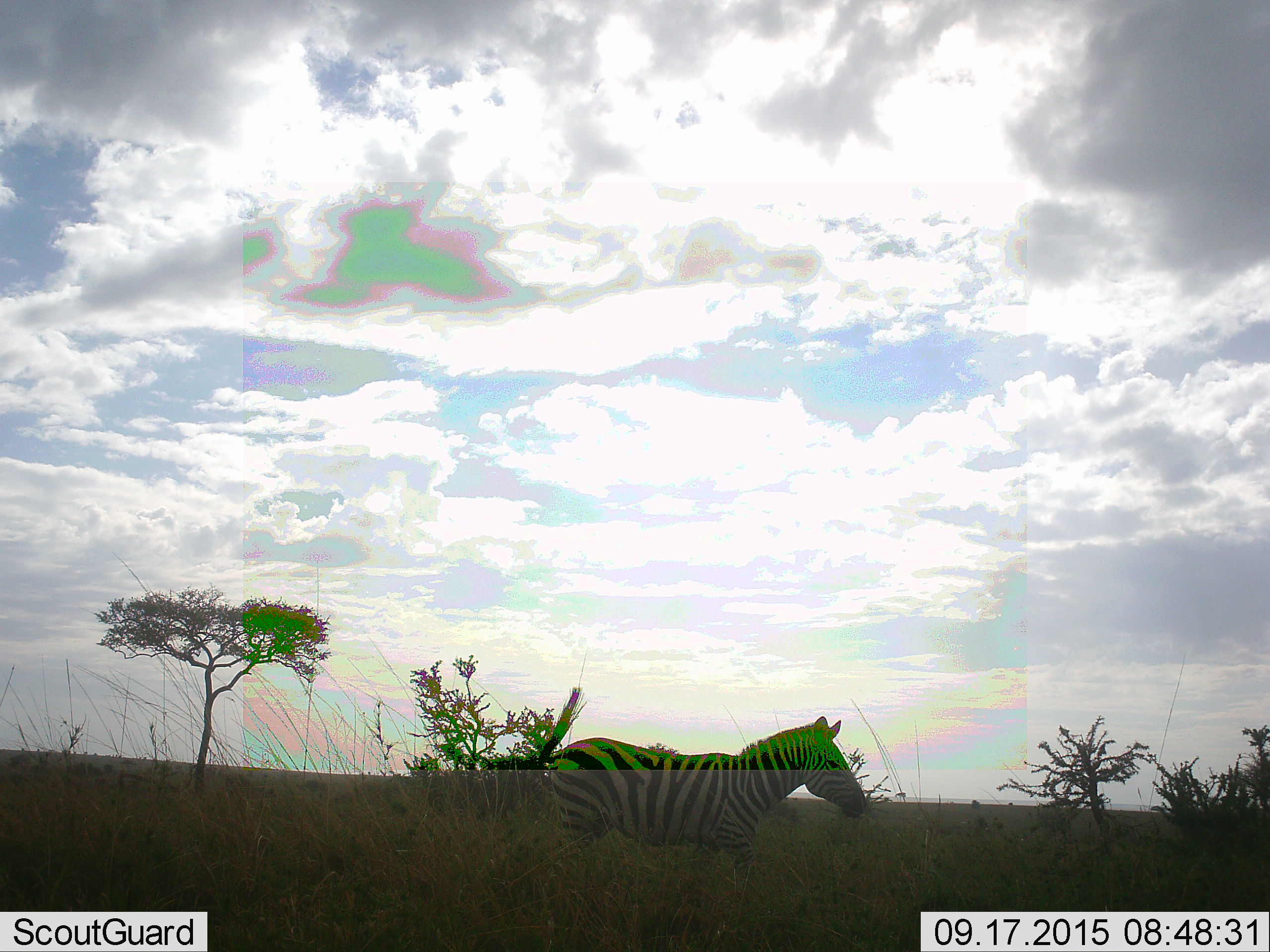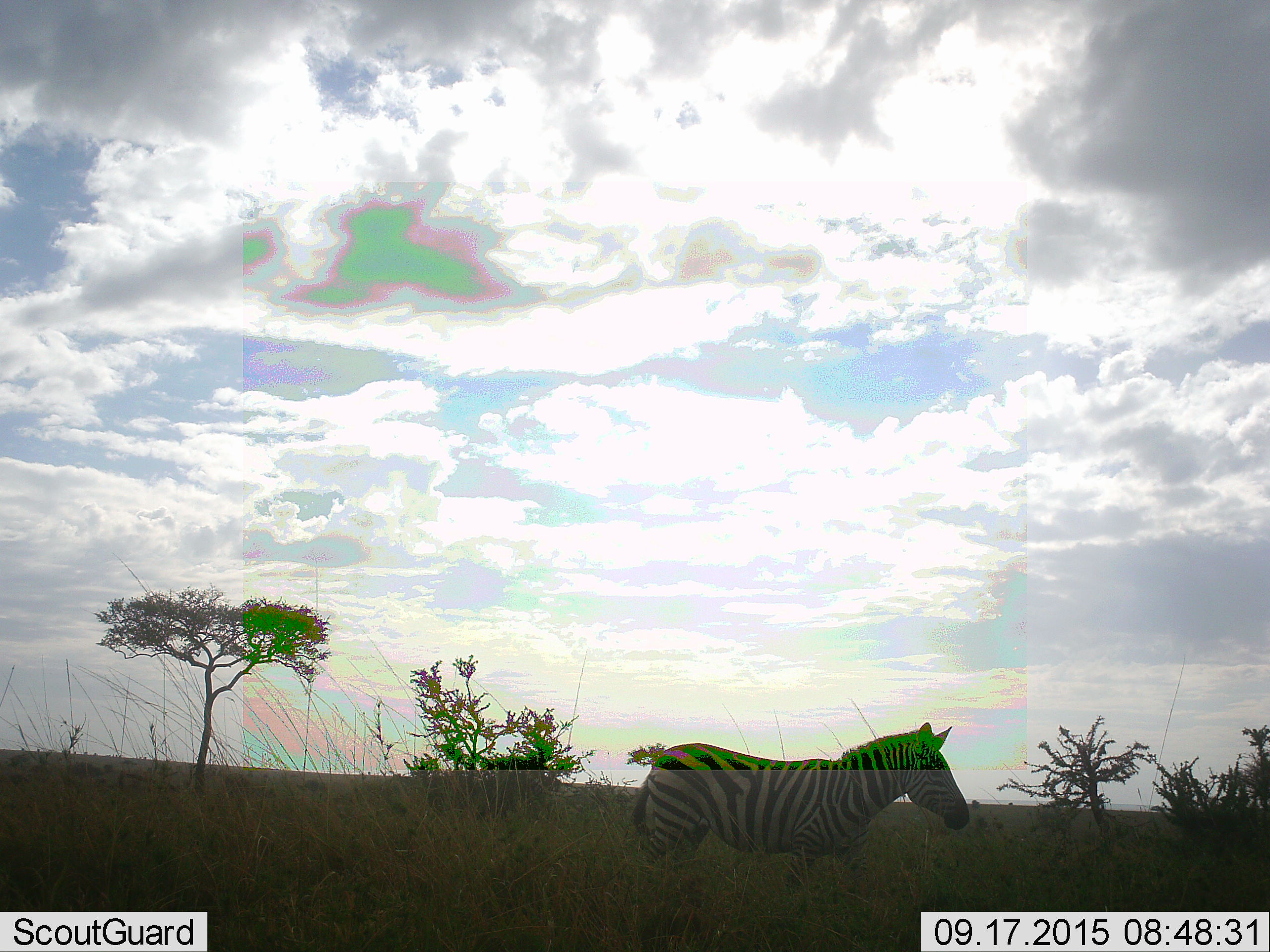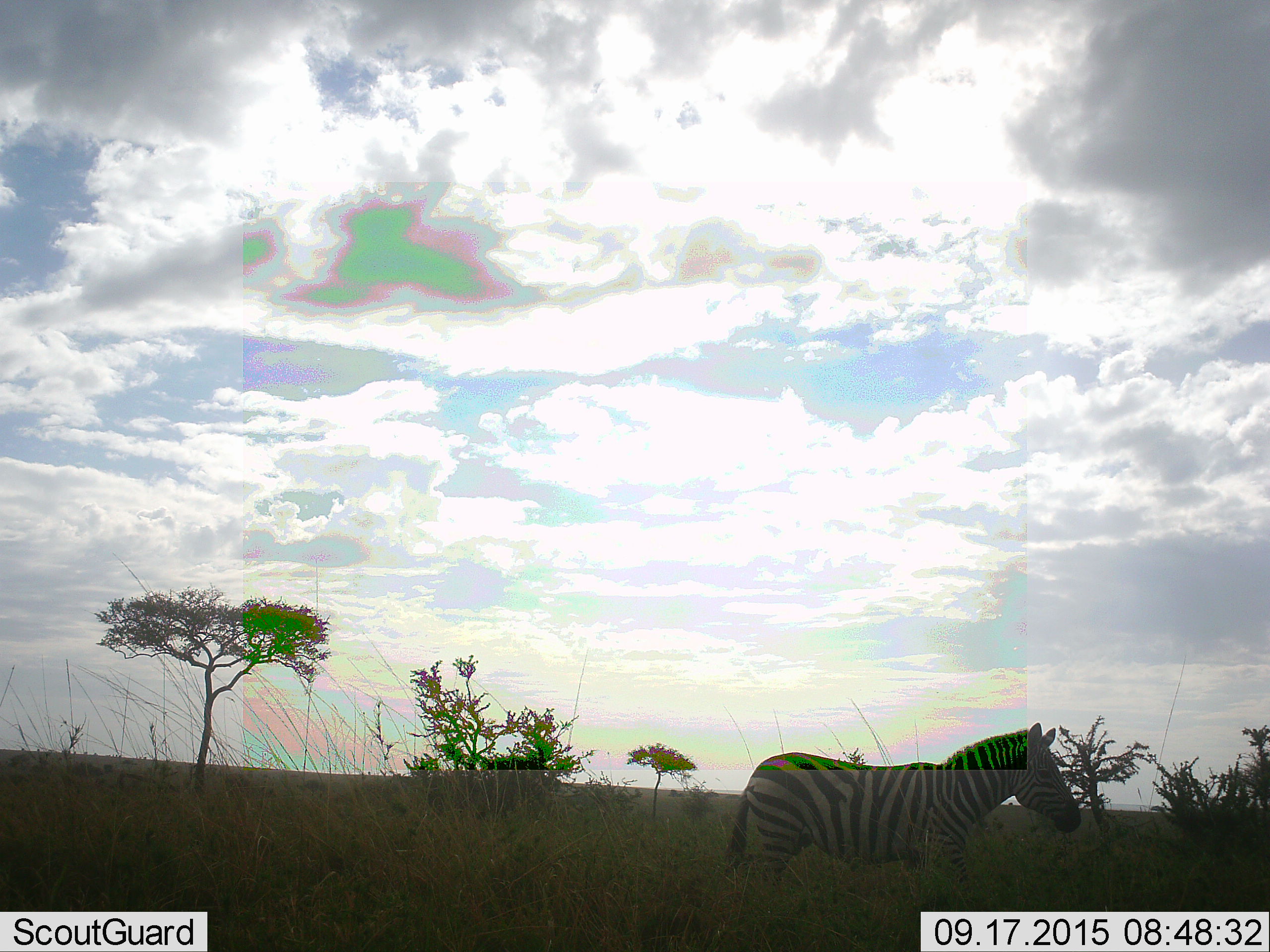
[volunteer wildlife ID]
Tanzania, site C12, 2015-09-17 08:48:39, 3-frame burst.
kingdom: Animalia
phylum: Chordata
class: Mammalia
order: Perissodactyla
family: Equidae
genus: Equus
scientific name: Equus quagga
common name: plains zebra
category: zebra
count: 1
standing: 11%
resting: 0%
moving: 89%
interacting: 0%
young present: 0%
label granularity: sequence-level